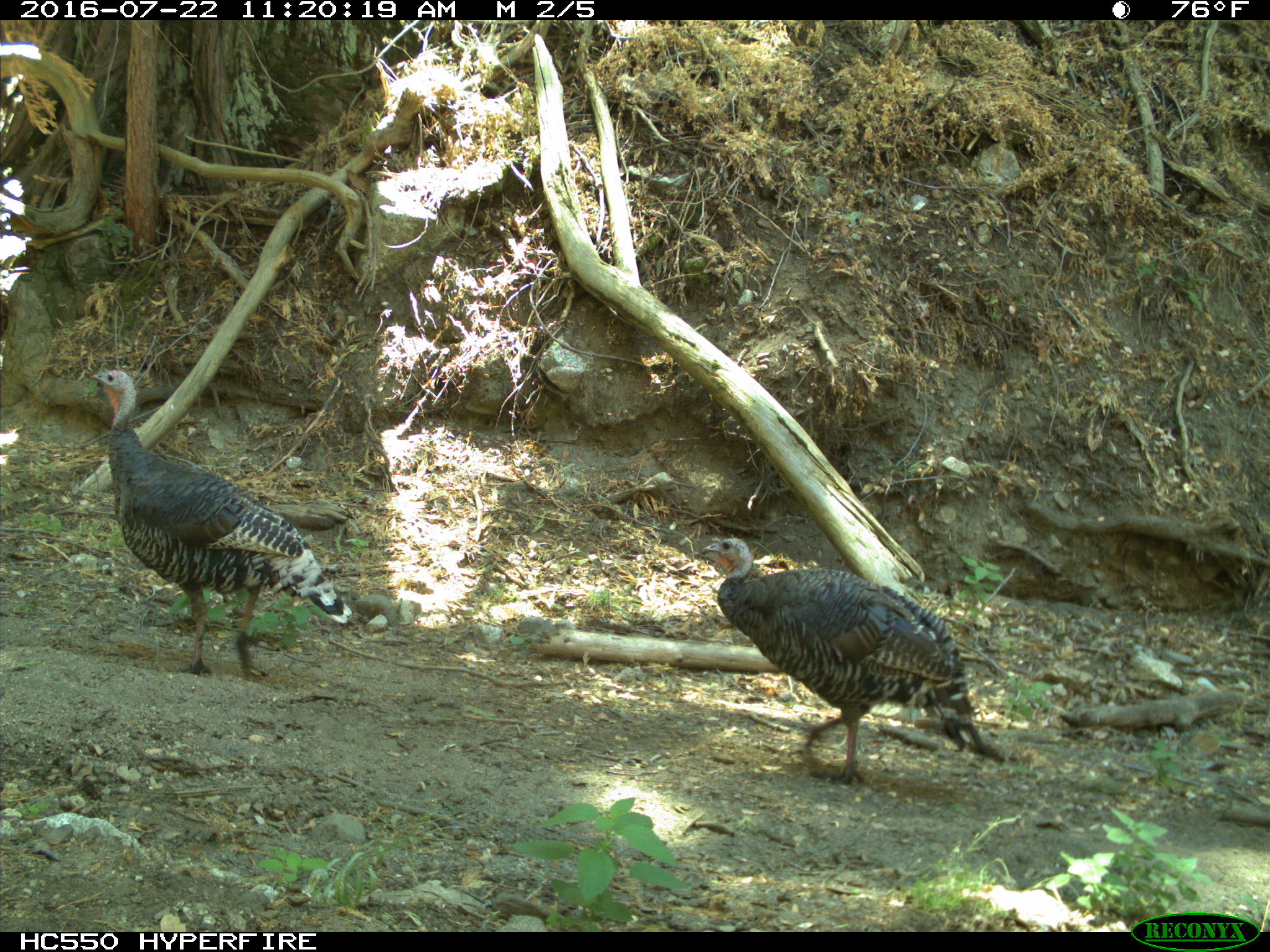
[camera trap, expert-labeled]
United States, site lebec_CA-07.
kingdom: Animalia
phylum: Chordata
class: Aves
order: Galliformes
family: Phasianidae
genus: Meleagris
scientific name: Meleagris gallopavo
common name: wild turkey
Meleagris gallopavo (wild turkey).